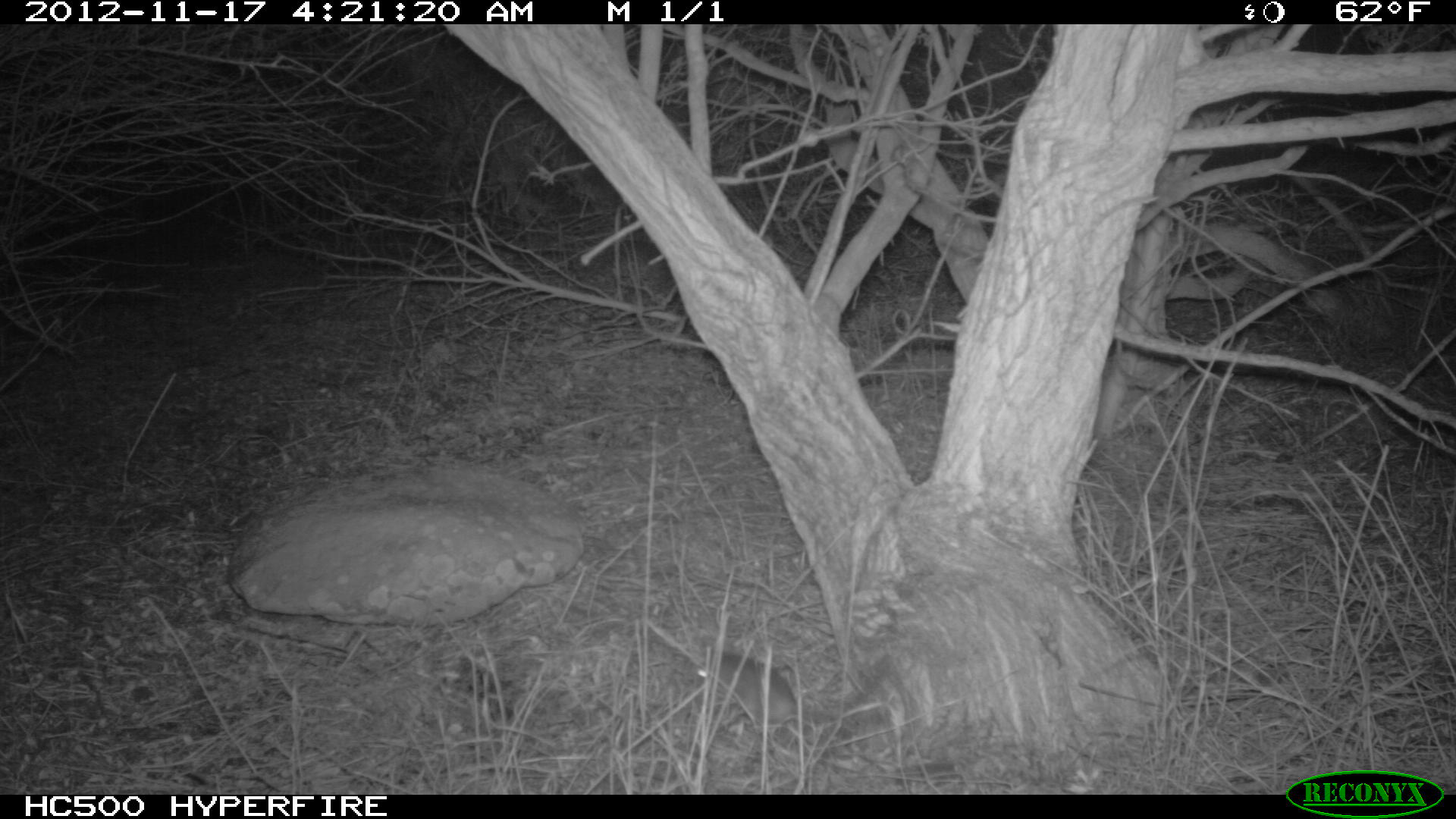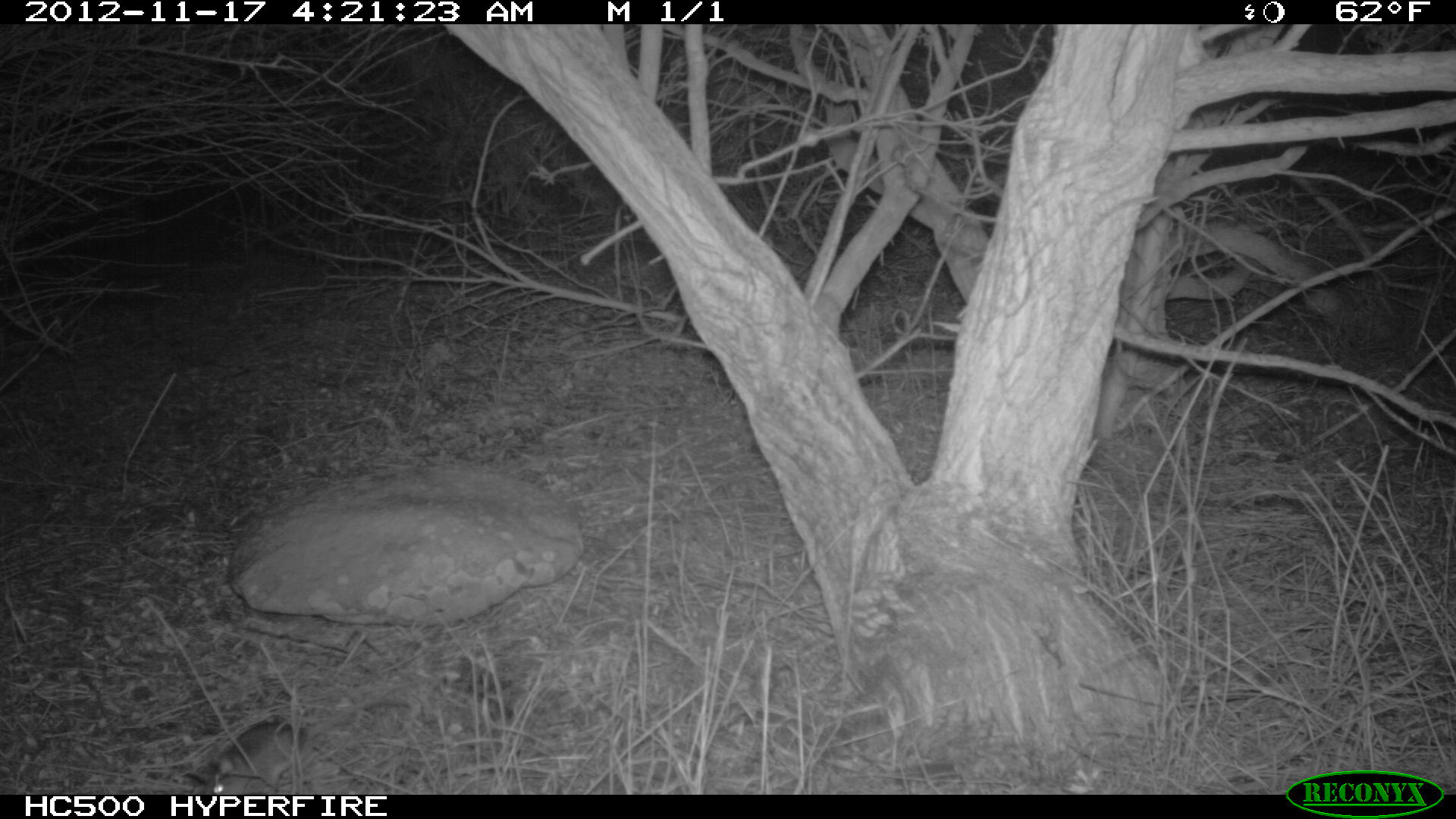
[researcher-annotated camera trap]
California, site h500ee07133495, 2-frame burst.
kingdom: Animalia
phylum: Chordata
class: Mammalia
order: Rodentia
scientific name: Rodentia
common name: rodent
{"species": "rodent (Rodentia)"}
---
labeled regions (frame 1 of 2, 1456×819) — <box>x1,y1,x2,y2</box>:
rodent: <box>695,648,884,771</box>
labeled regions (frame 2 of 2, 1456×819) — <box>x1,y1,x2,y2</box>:
rodent: <box>184,720,309,793</box>